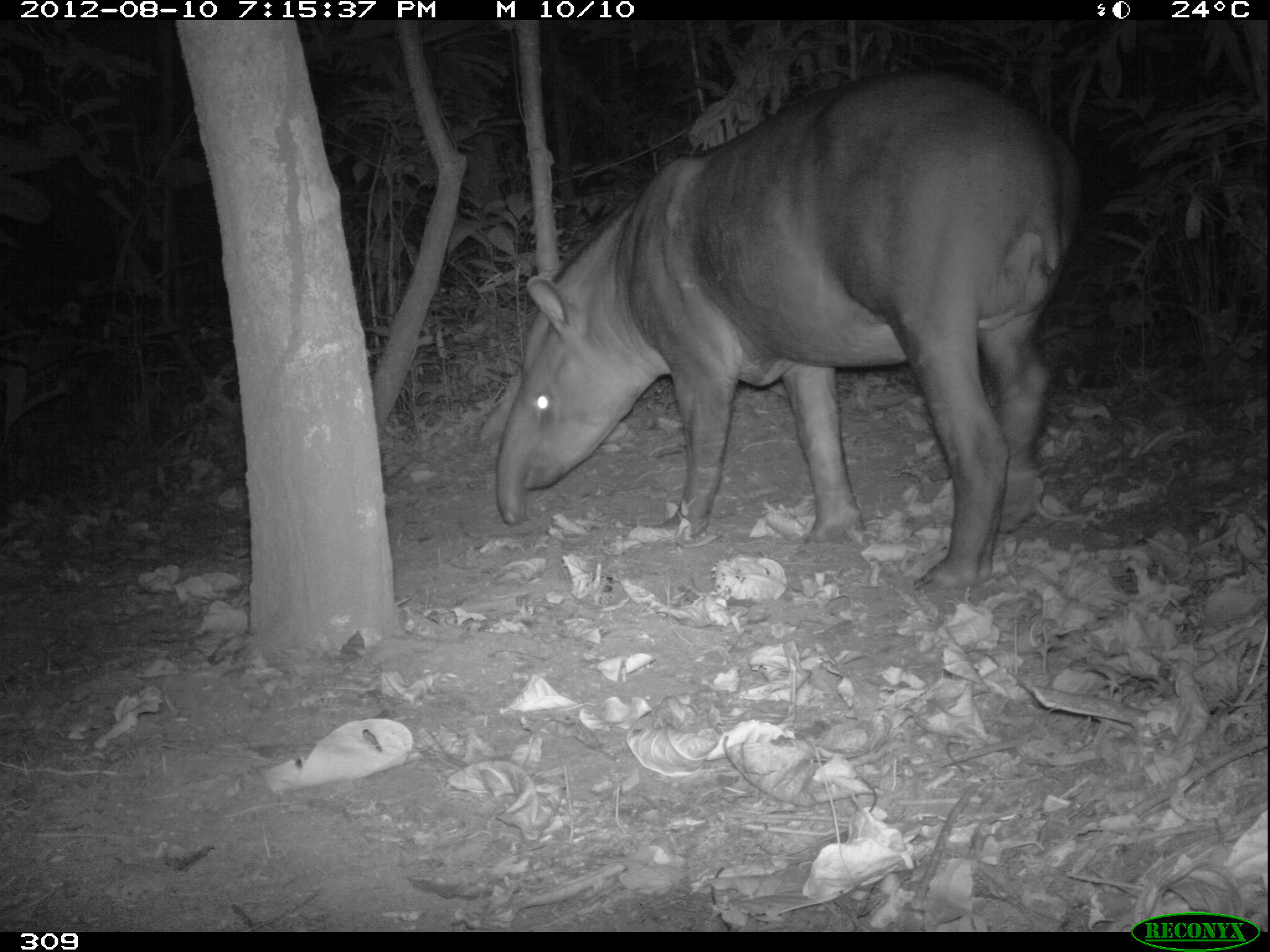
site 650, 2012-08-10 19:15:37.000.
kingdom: Animalia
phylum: Chordata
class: Mammalia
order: Perissodactyla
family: Tapiridae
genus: Tapirus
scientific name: Tapirus terrestris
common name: south american tapir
Tapirus terrestris (south american tapir).